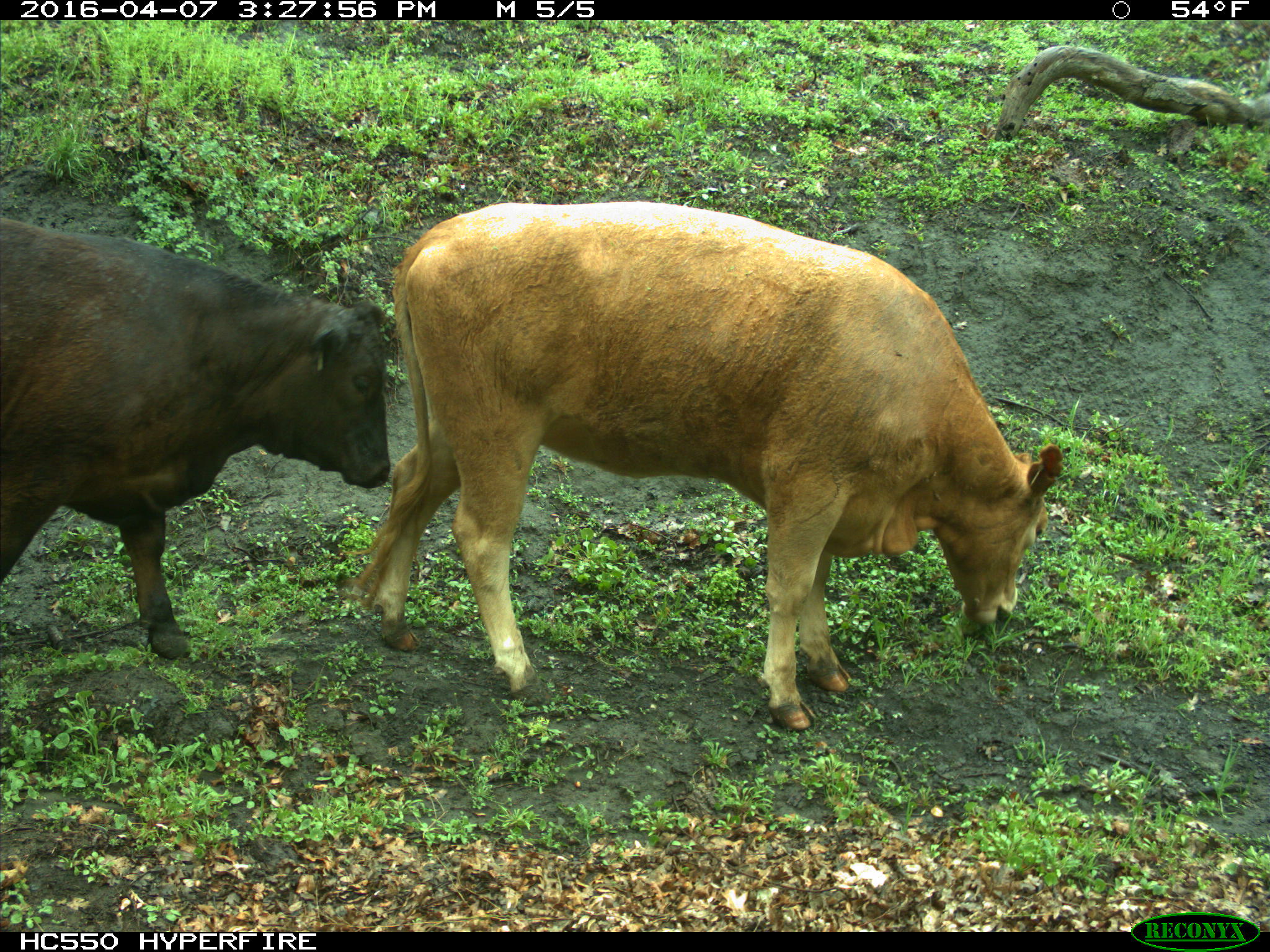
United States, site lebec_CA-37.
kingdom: Animalia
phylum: Chordata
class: Mammalia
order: Artiodactyla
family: Bovidae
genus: Bos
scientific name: Bos taurus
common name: domestic cow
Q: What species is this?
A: Bos taurus (domestic cow).